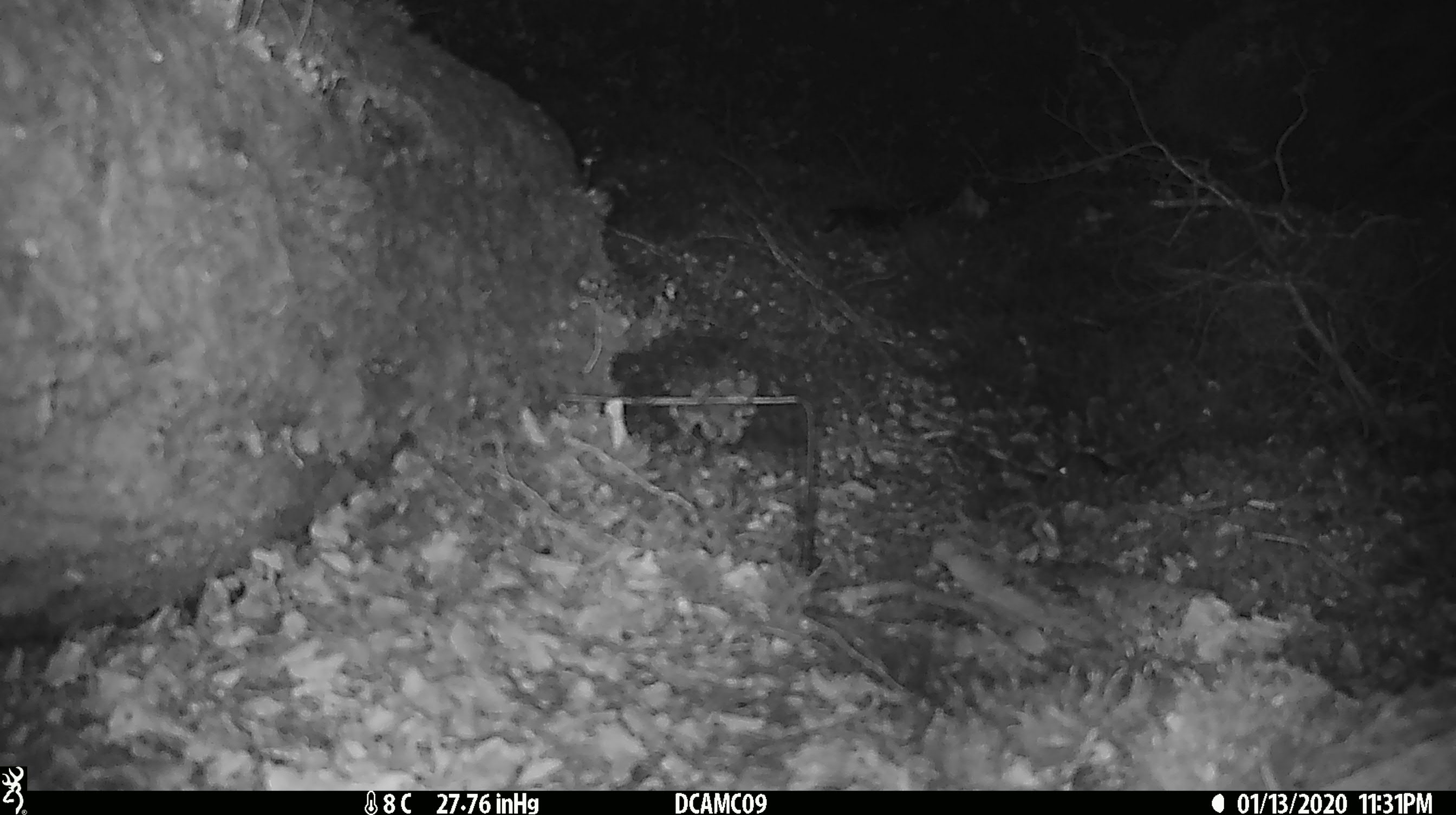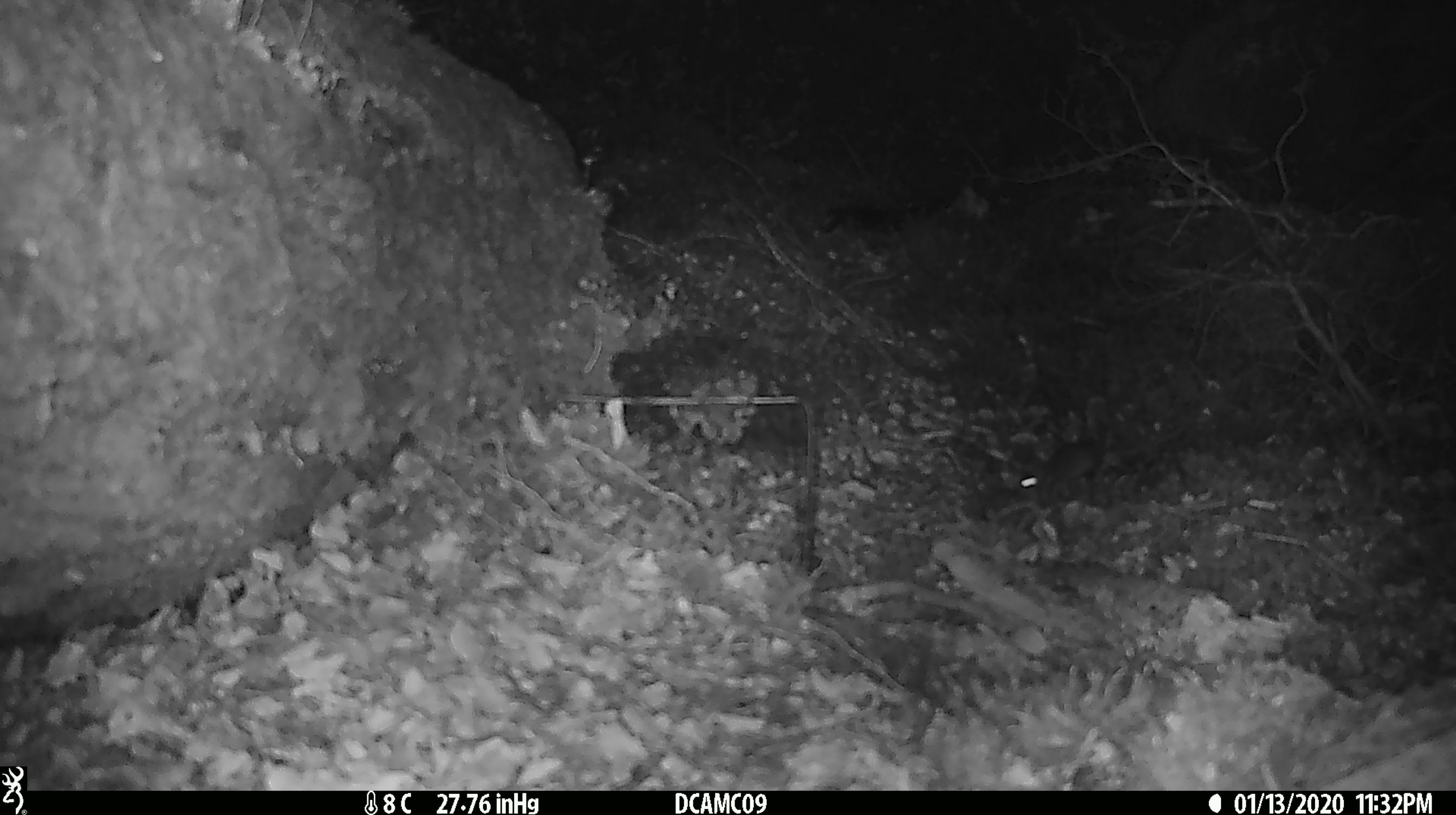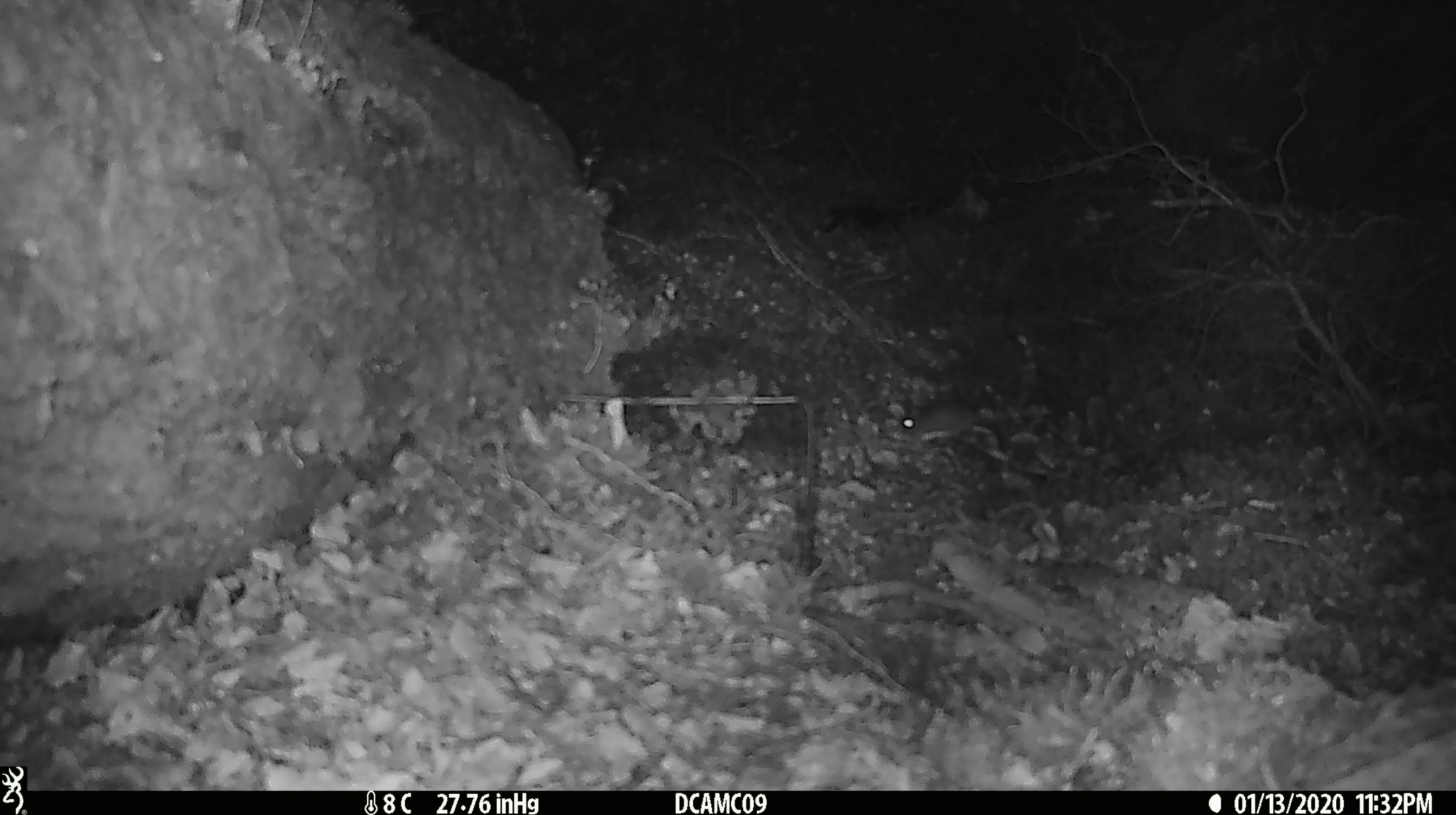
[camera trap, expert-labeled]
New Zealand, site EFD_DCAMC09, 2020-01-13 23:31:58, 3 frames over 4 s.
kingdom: Animalia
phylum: Chordata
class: Mammalia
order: Rodentia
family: Muridae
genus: Mus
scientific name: Mus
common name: mouse